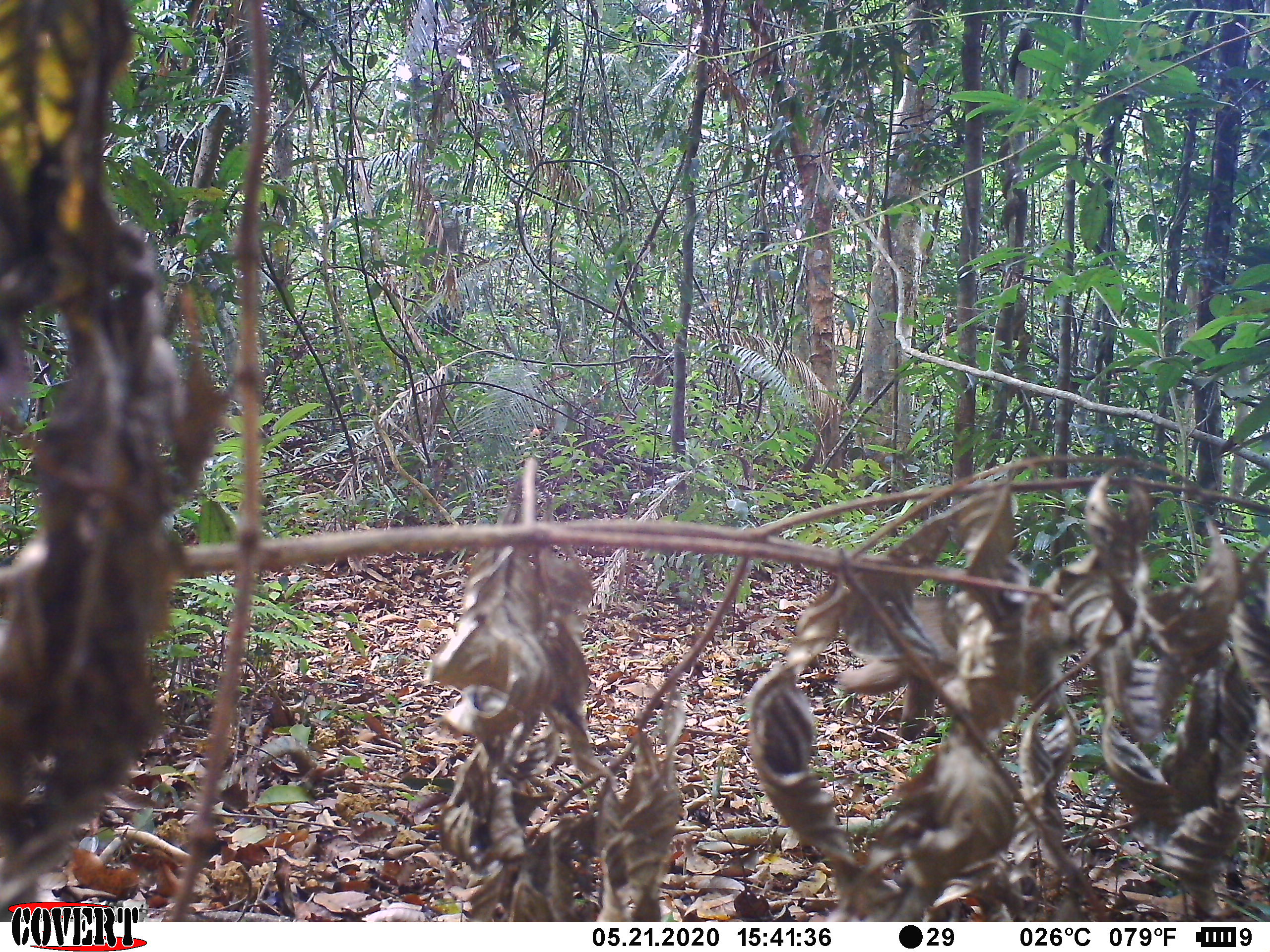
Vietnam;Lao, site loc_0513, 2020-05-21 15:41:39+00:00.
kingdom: Animalia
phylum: Chordata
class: Mammalia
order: Primates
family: Cercopithecidae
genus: Macaca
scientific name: Macaca nemestrina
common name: pig-tailed macaque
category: pig tailed macaque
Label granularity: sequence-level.